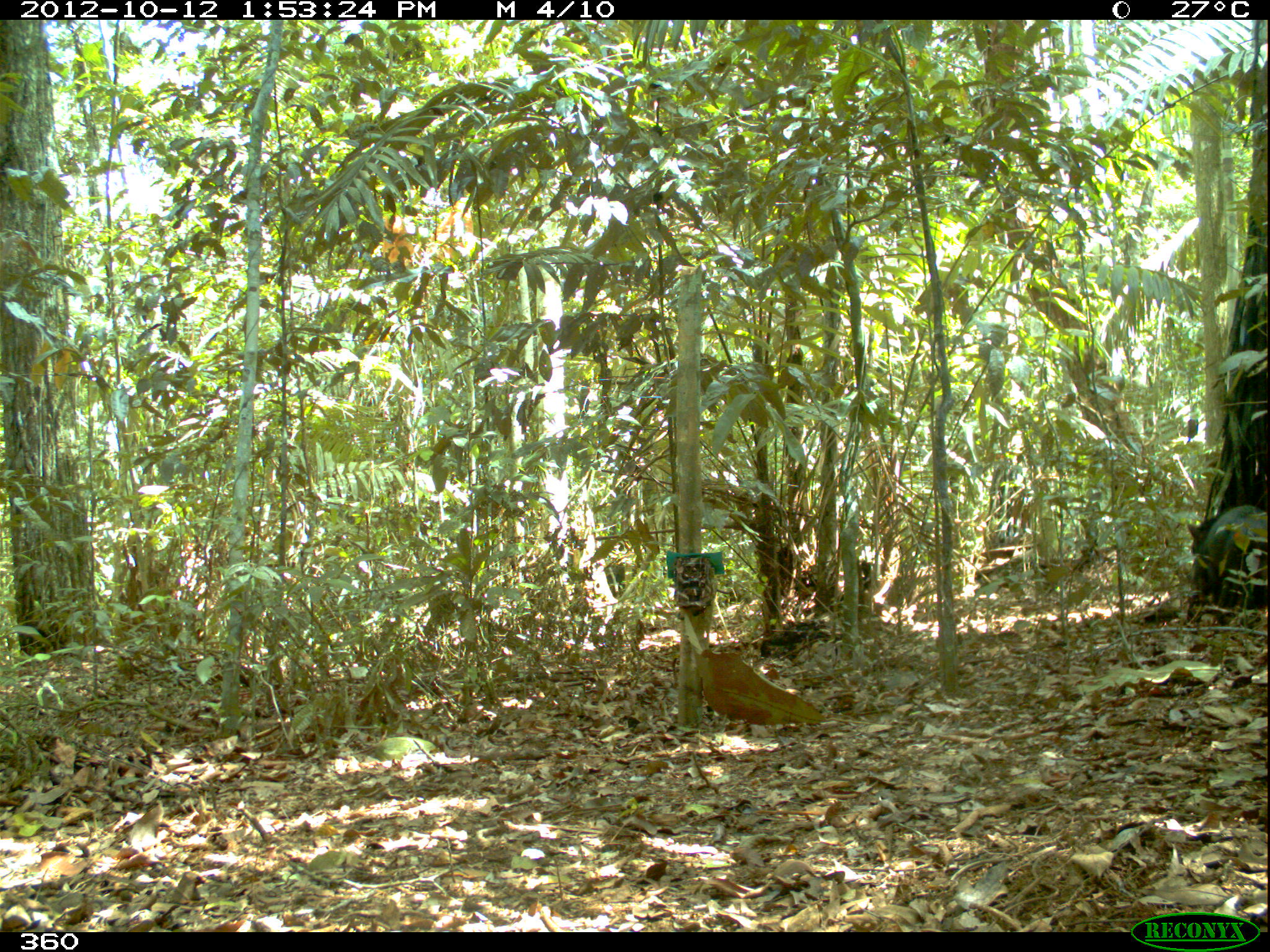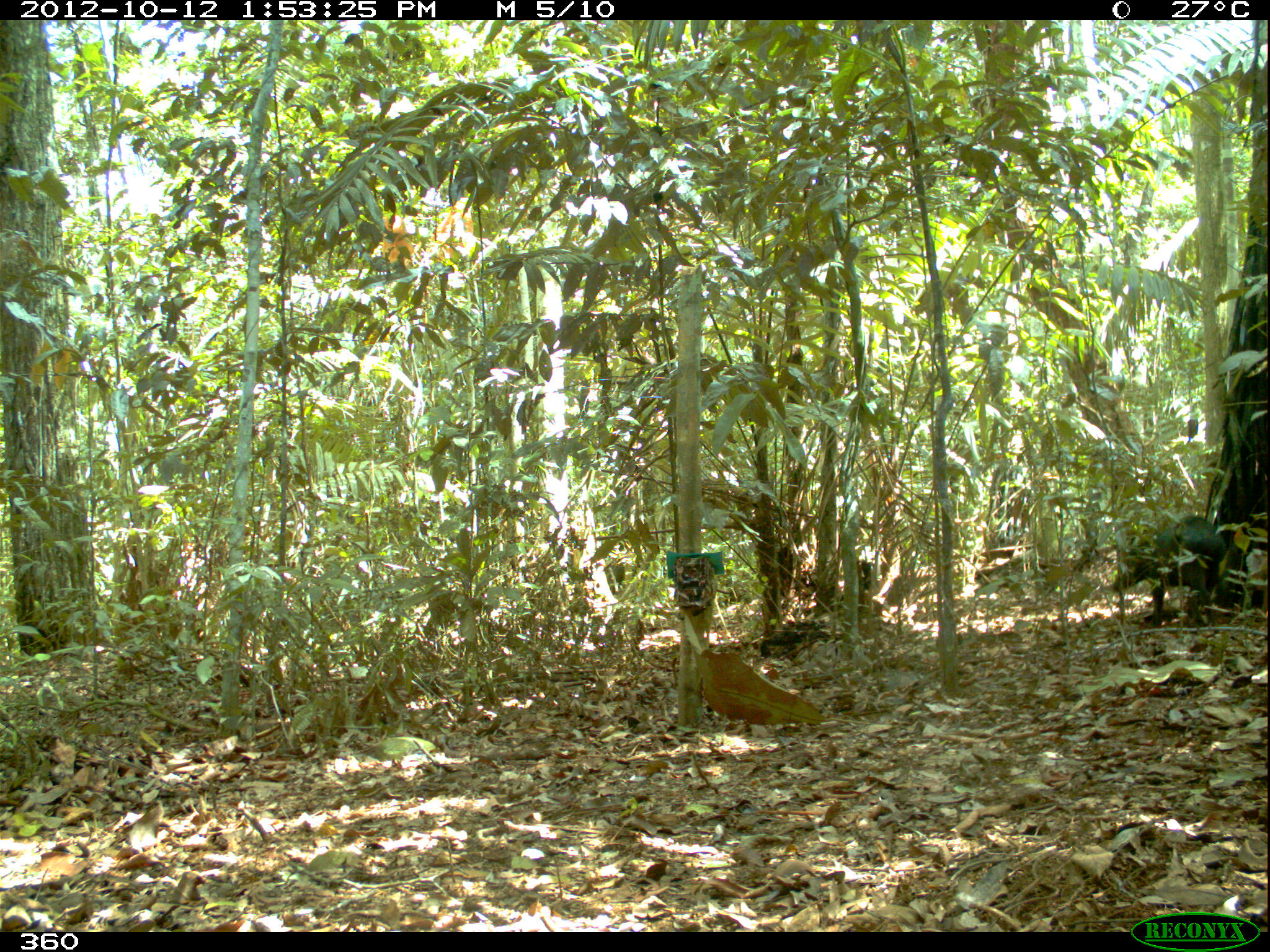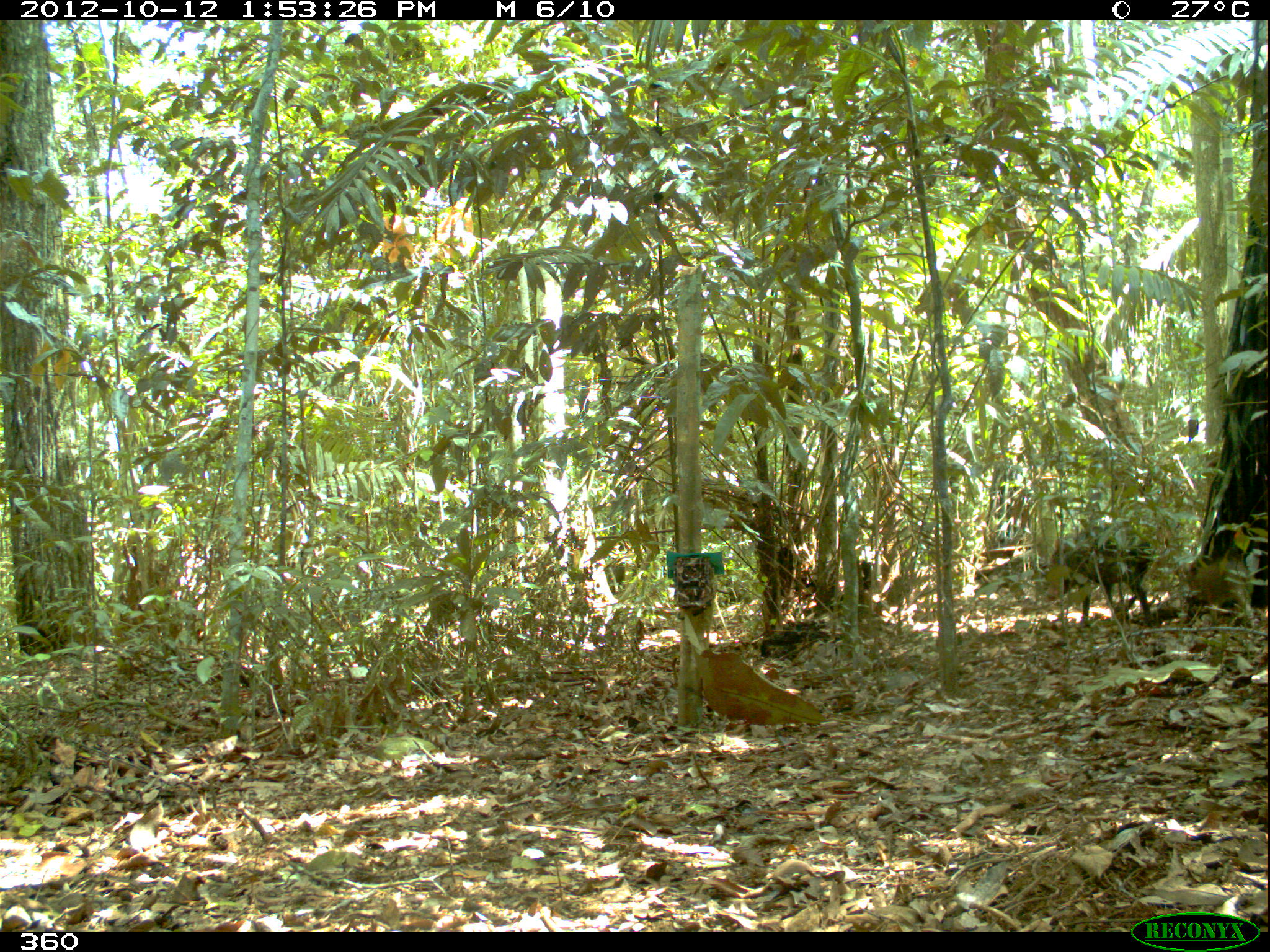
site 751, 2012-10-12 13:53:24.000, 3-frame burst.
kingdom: Animalia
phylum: Chordata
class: Mammalia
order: Artiodactyla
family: Tayassuidae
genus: Tayassu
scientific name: Tayassu pecari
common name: white-lipped peccary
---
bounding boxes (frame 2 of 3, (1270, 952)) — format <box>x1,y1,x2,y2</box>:
tayassu pecari: <box>1109,513,1228,629</box>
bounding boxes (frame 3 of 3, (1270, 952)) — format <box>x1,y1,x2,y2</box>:
tayassu pecari: <box>1043,522,1158,631</box>